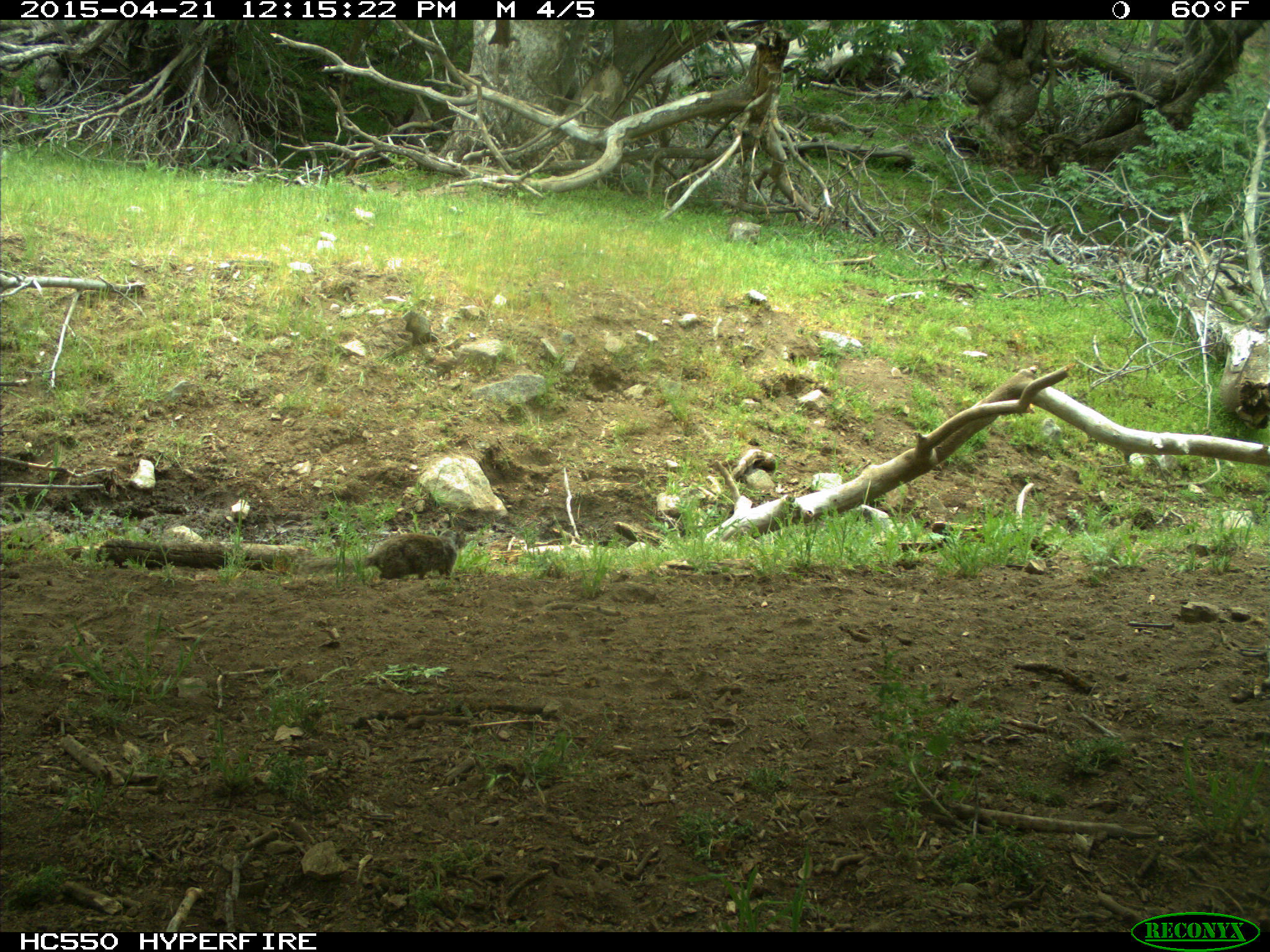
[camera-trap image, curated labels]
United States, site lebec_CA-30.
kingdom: Animalia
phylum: Chordata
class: Mammalia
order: Rodentia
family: Sciuridae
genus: Otospermophilus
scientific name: Otospermophilus beecheyi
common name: california ground squirrel